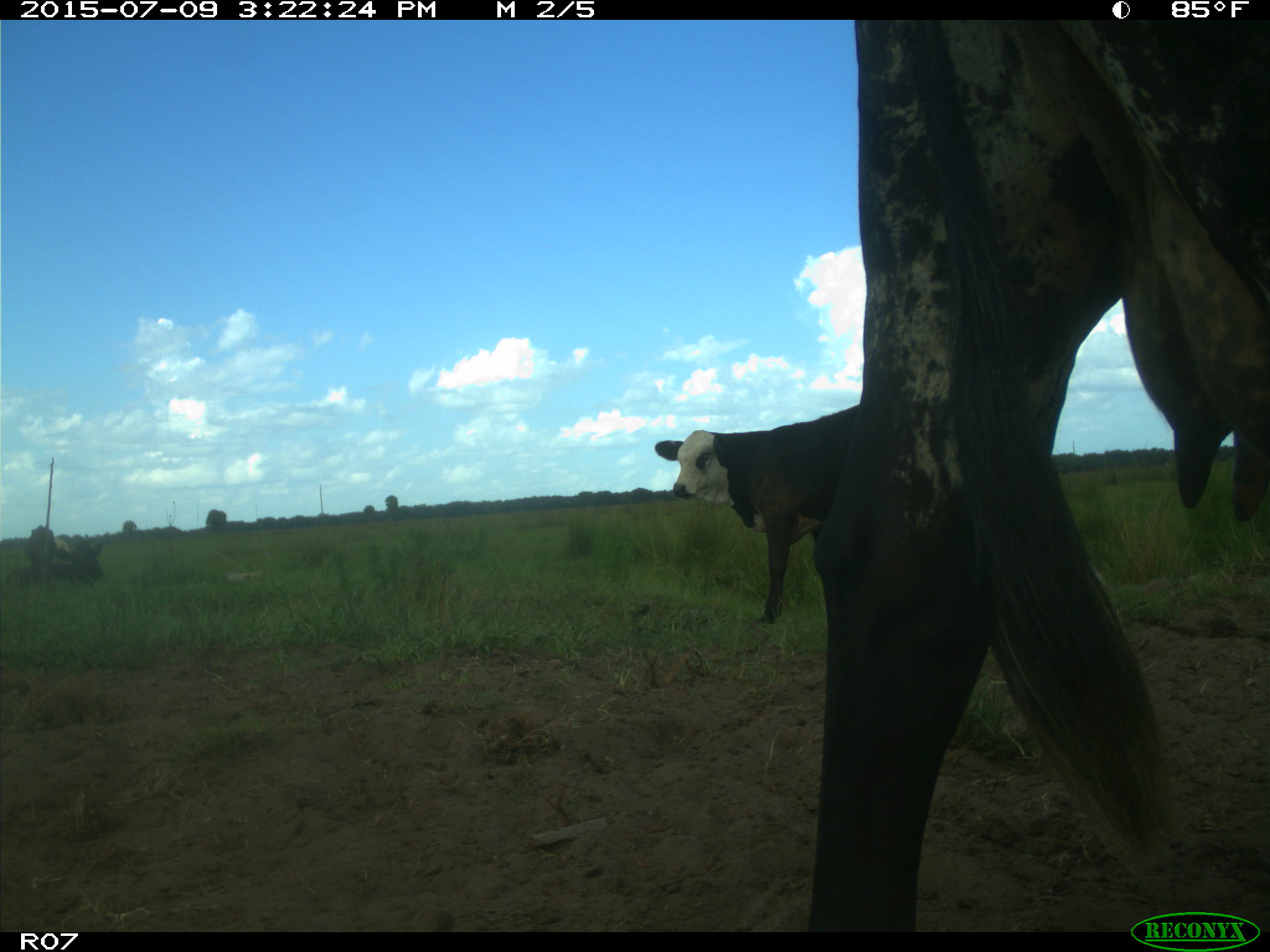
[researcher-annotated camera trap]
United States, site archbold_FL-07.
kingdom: Animalia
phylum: Chordata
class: Mammalia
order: Artiodactyla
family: Bovidae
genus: Bos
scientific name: Bos taurus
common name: domestic cow